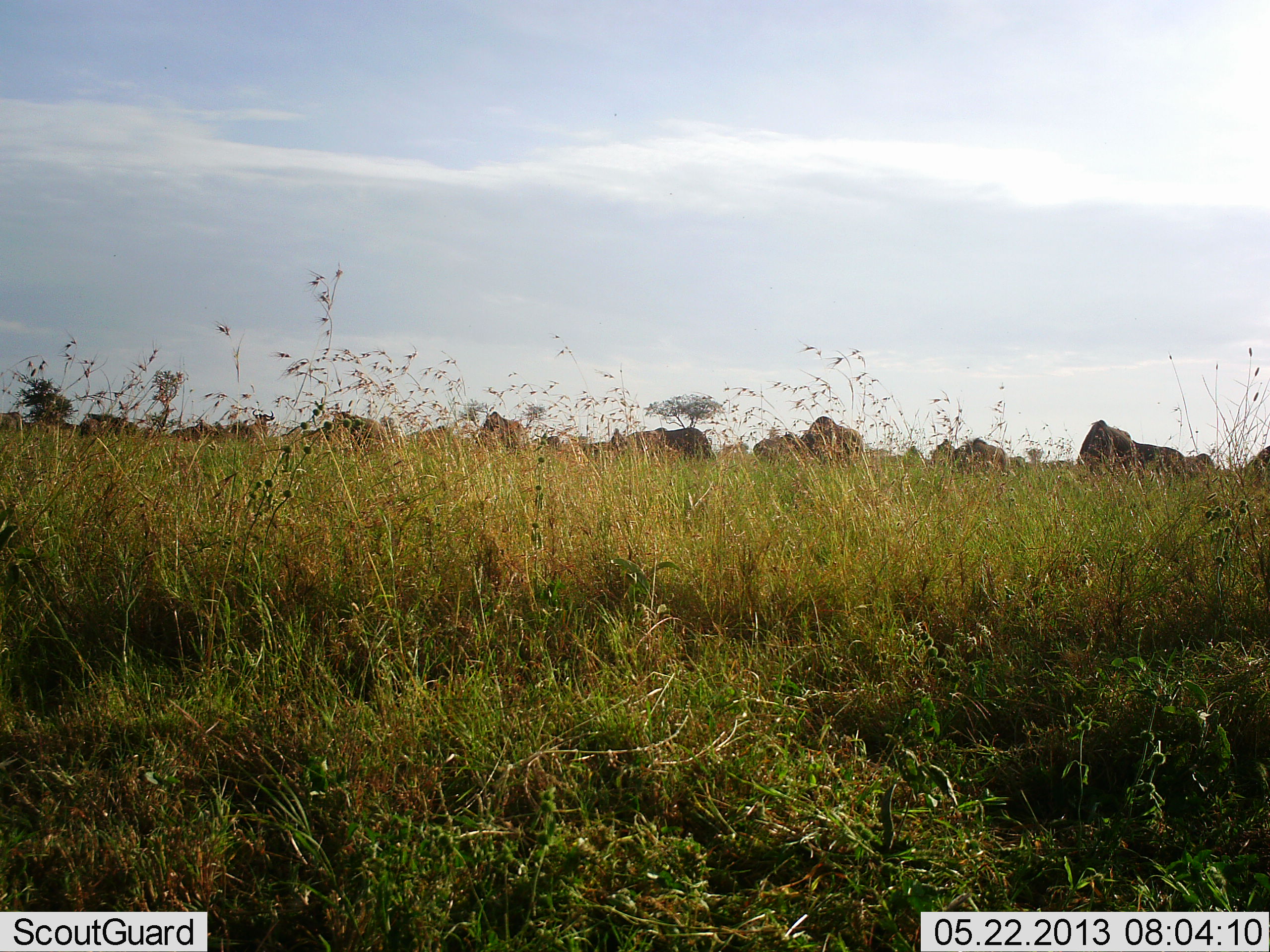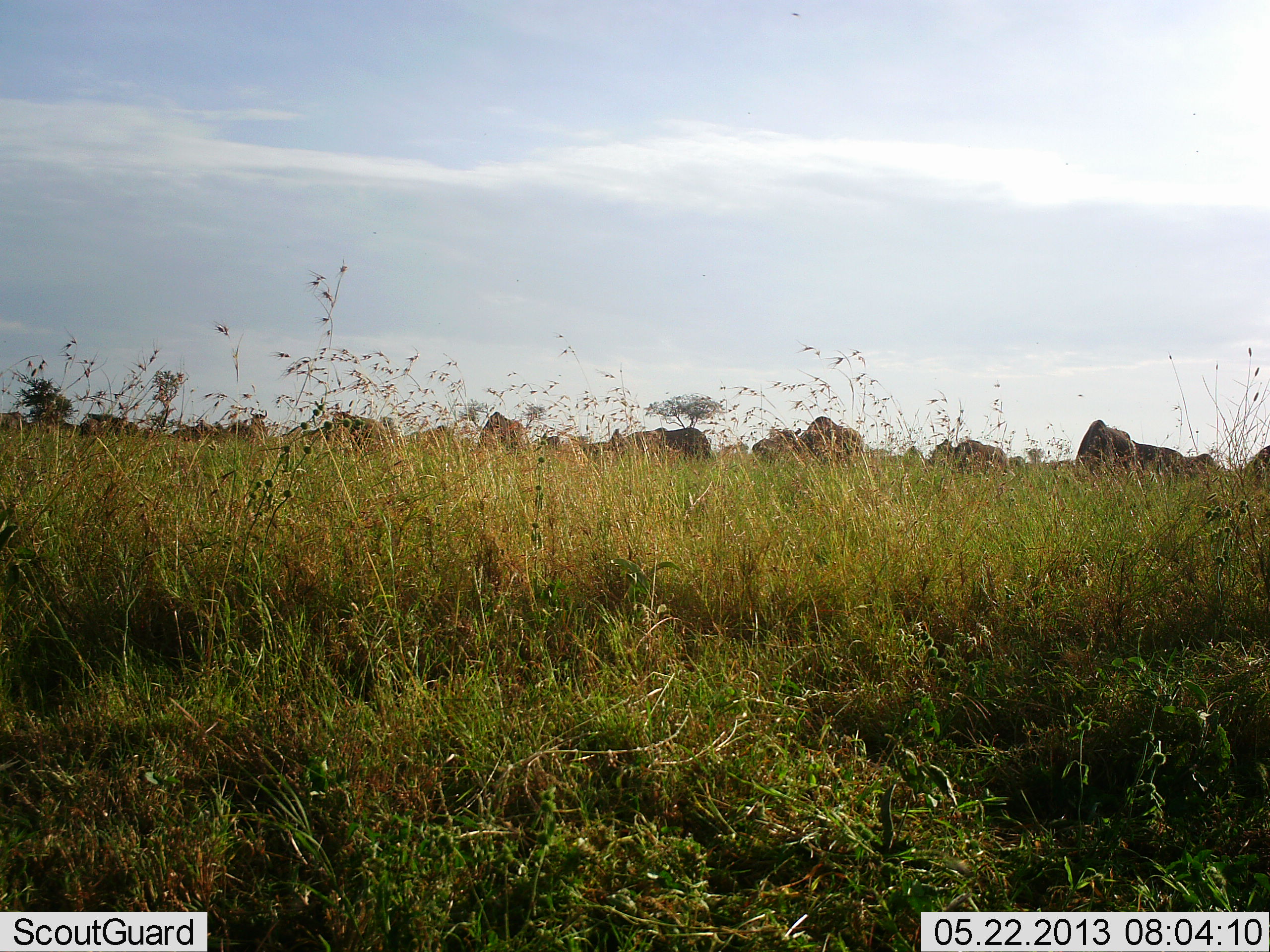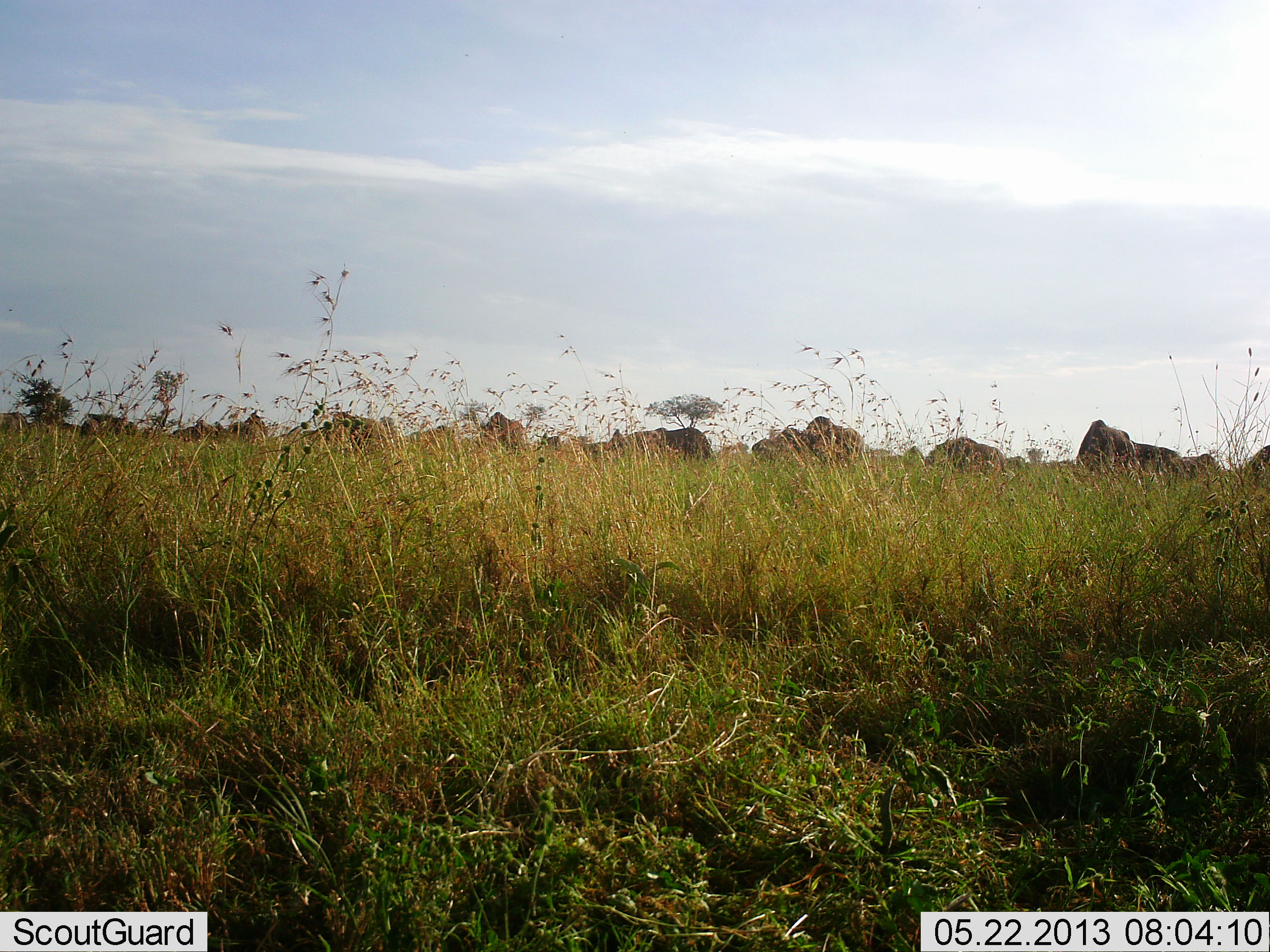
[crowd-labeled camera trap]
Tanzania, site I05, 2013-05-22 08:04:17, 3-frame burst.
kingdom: Animalia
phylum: Chordata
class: Mammalia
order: Artiodactyla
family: Bovidae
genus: Connochaetes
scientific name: Connochaetes taurinus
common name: blue wildebeest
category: wildebeest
Wildebeest (blue wildebeest) (Connochaetes taurinus), count 11-50. Behavior (volunteer vote fractions): standing 38%, resting 4%, moving 4%, interacting 4%. Young present (vote fraction): 0%. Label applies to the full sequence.